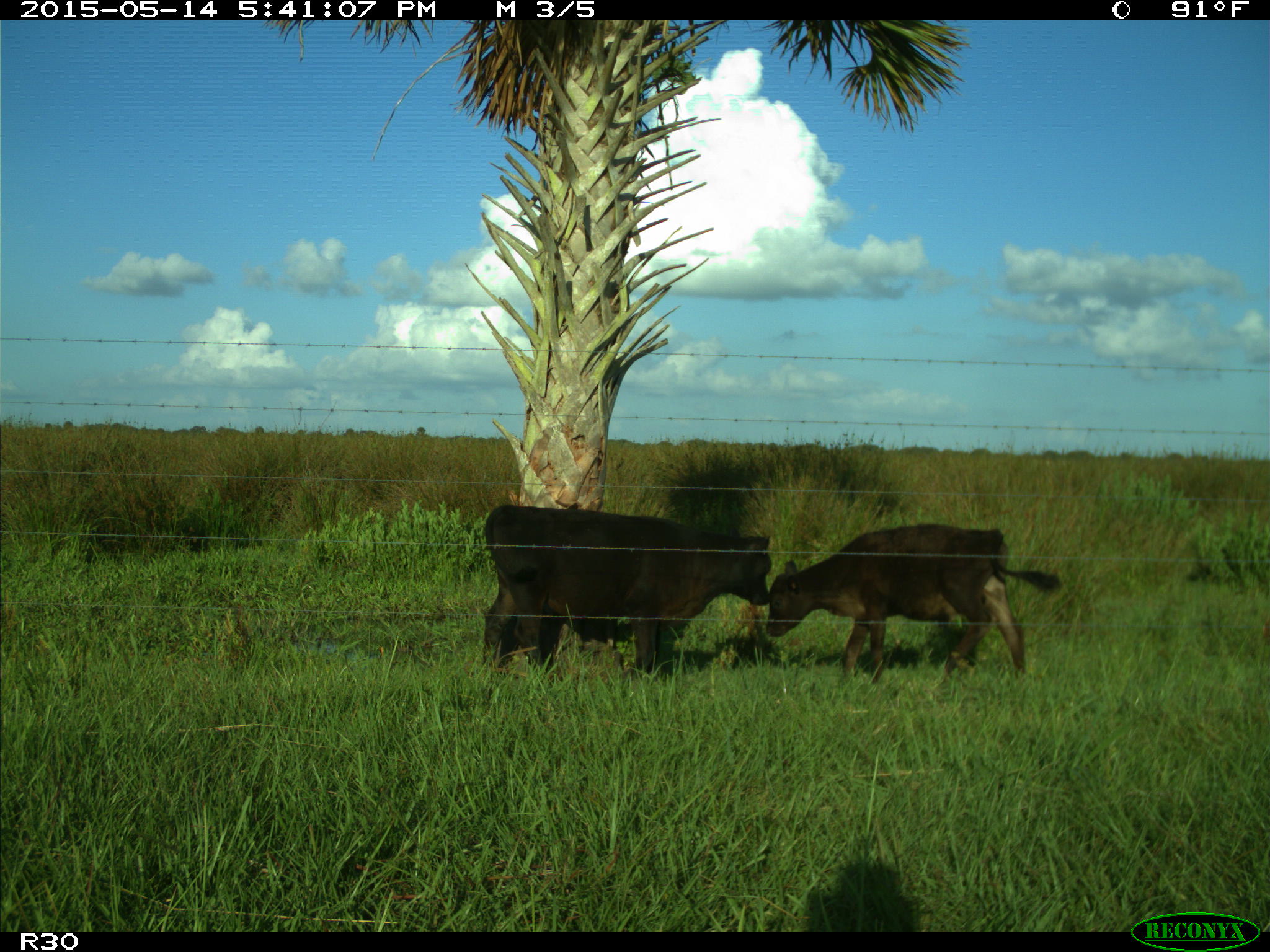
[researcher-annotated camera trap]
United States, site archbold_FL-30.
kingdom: Animalia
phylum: Chordata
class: Mammalia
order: Artiodactyla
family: Bovidae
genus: Bos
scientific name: Bos taurus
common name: domestic cow